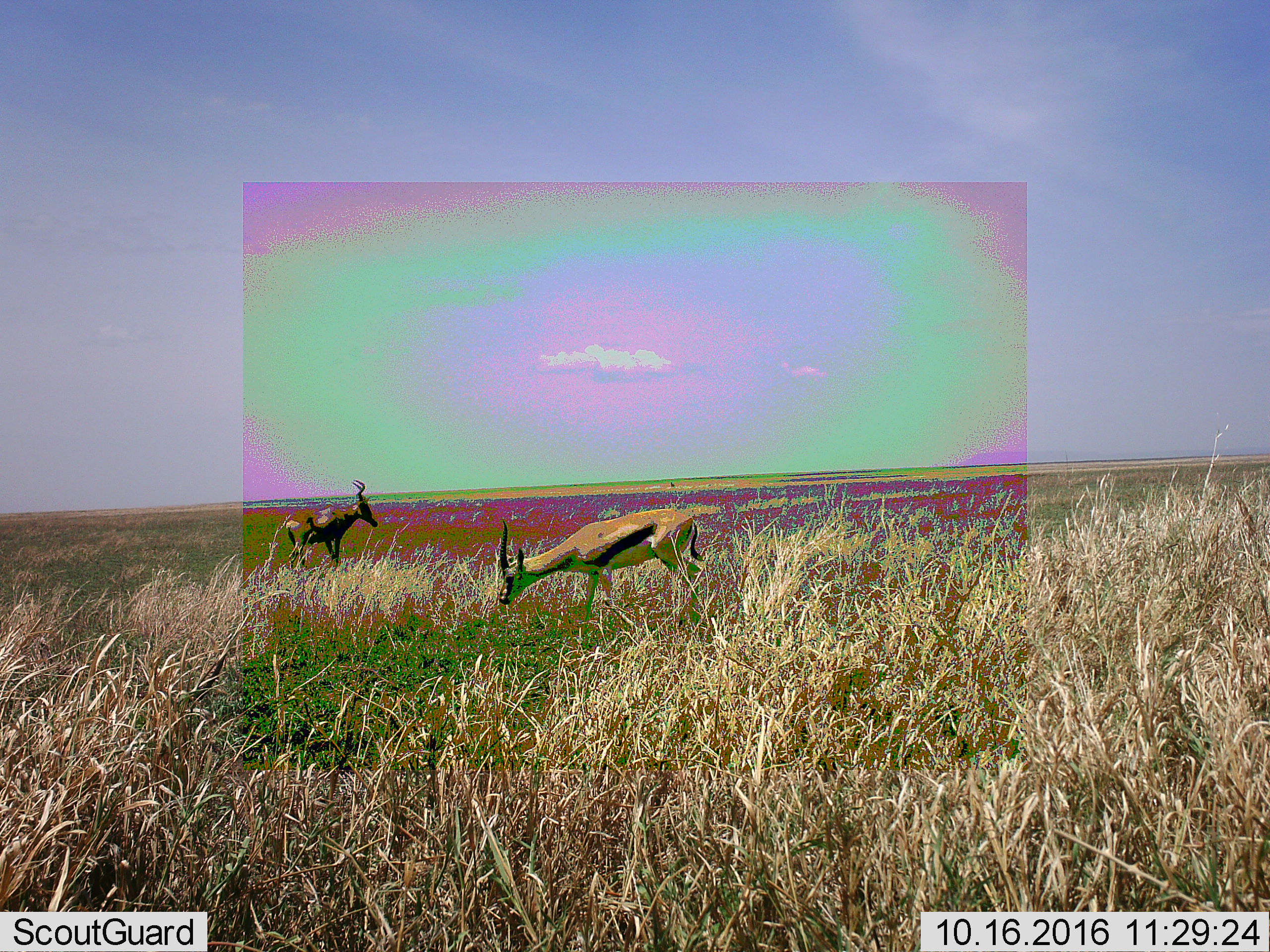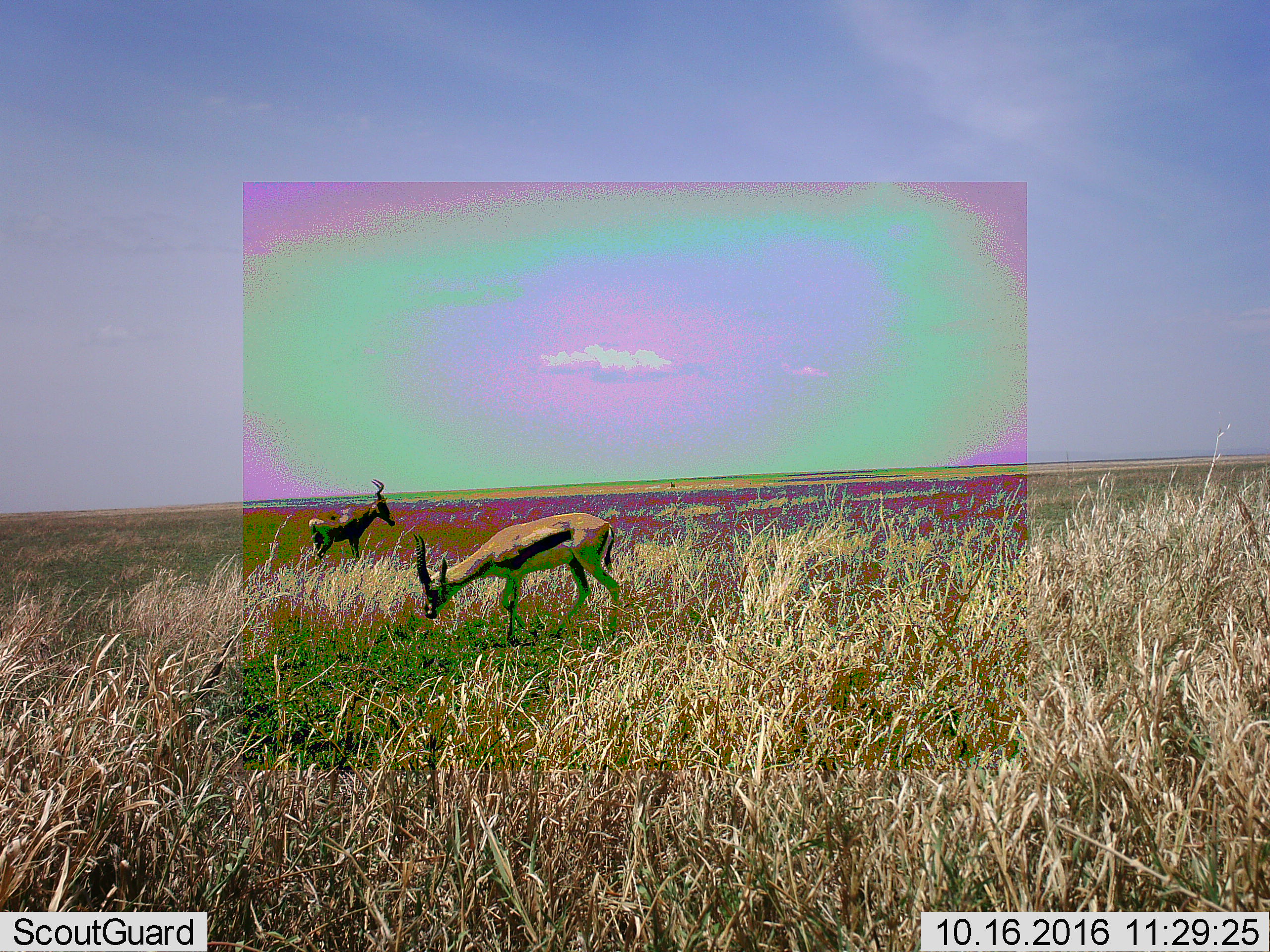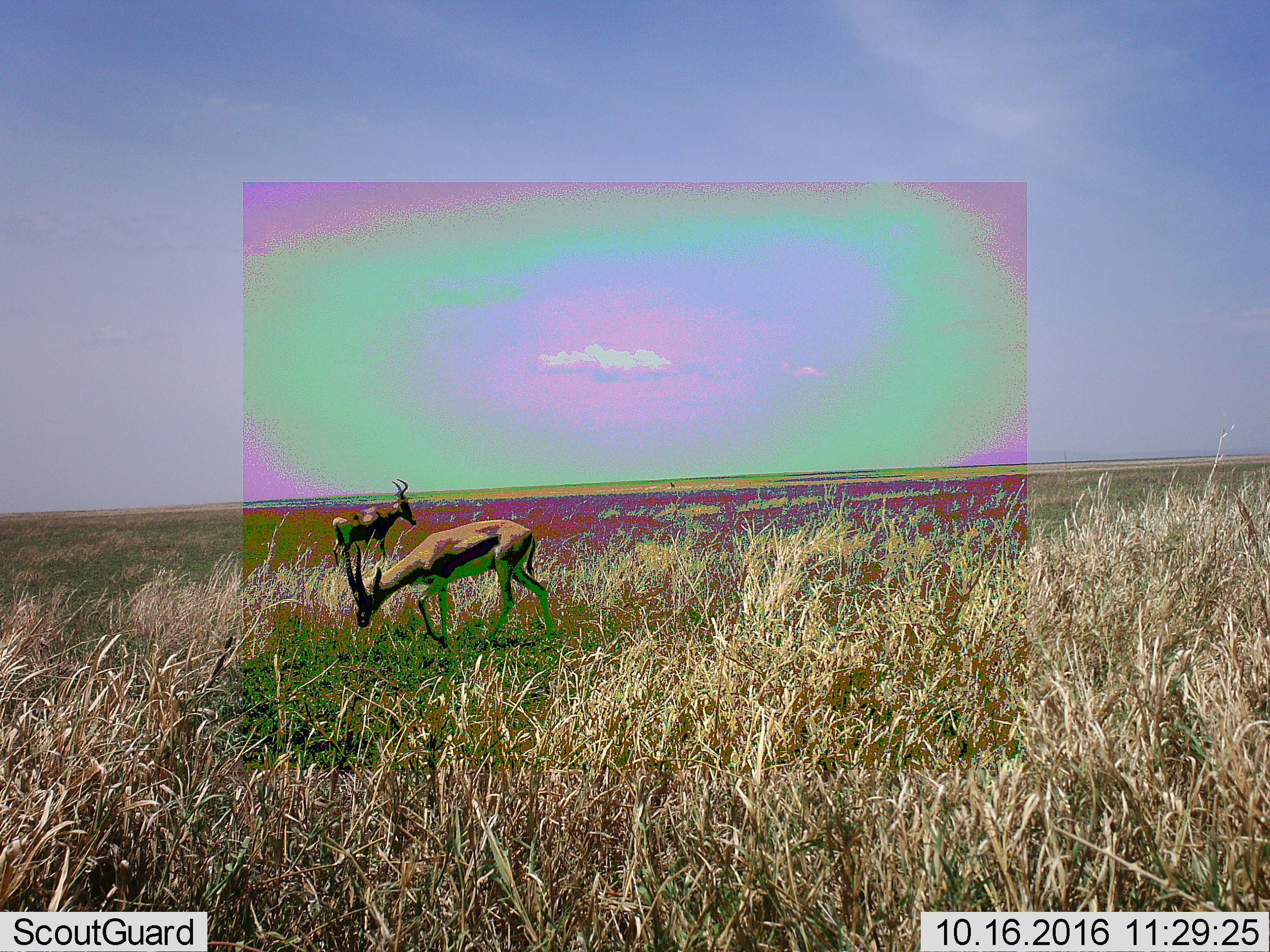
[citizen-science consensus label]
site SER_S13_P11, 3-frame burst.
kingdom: Animalia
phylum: Chordata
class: Mammalia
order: Artiodactyla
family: Bovidae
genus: Eudorcas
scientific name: Eudorcas thomsonii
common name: thomson's gazelle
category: gazellethomsons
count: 1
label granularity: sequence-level